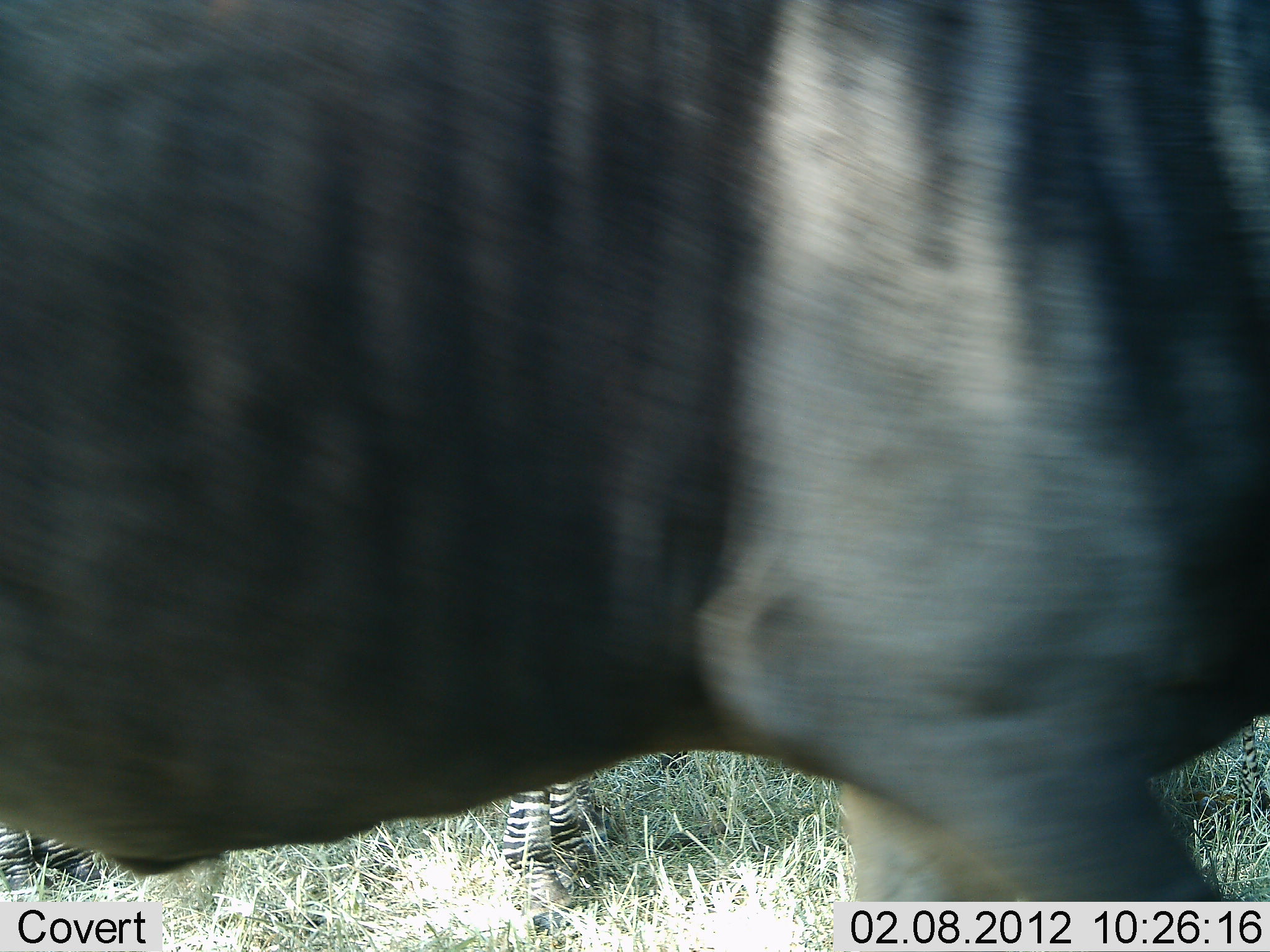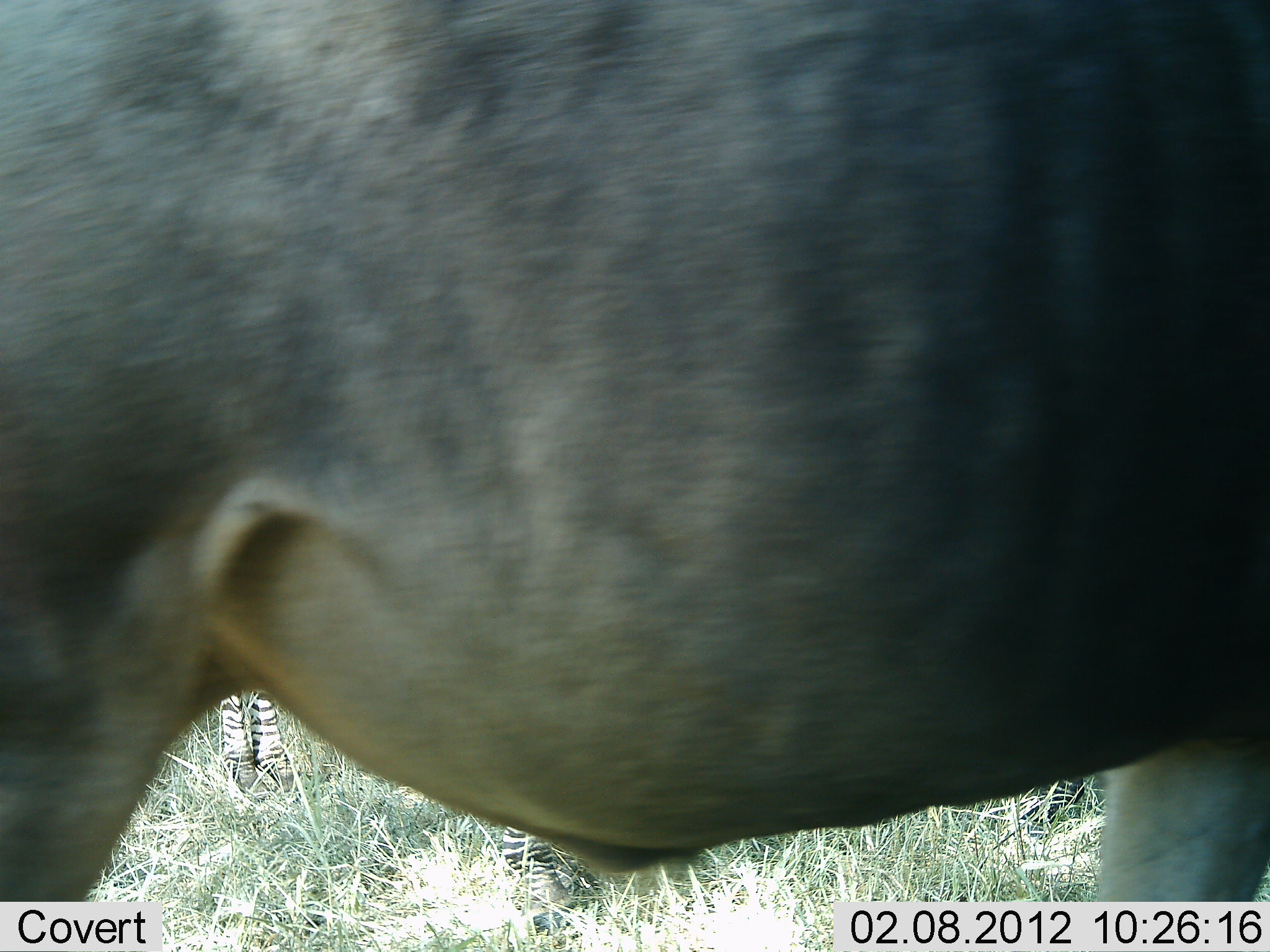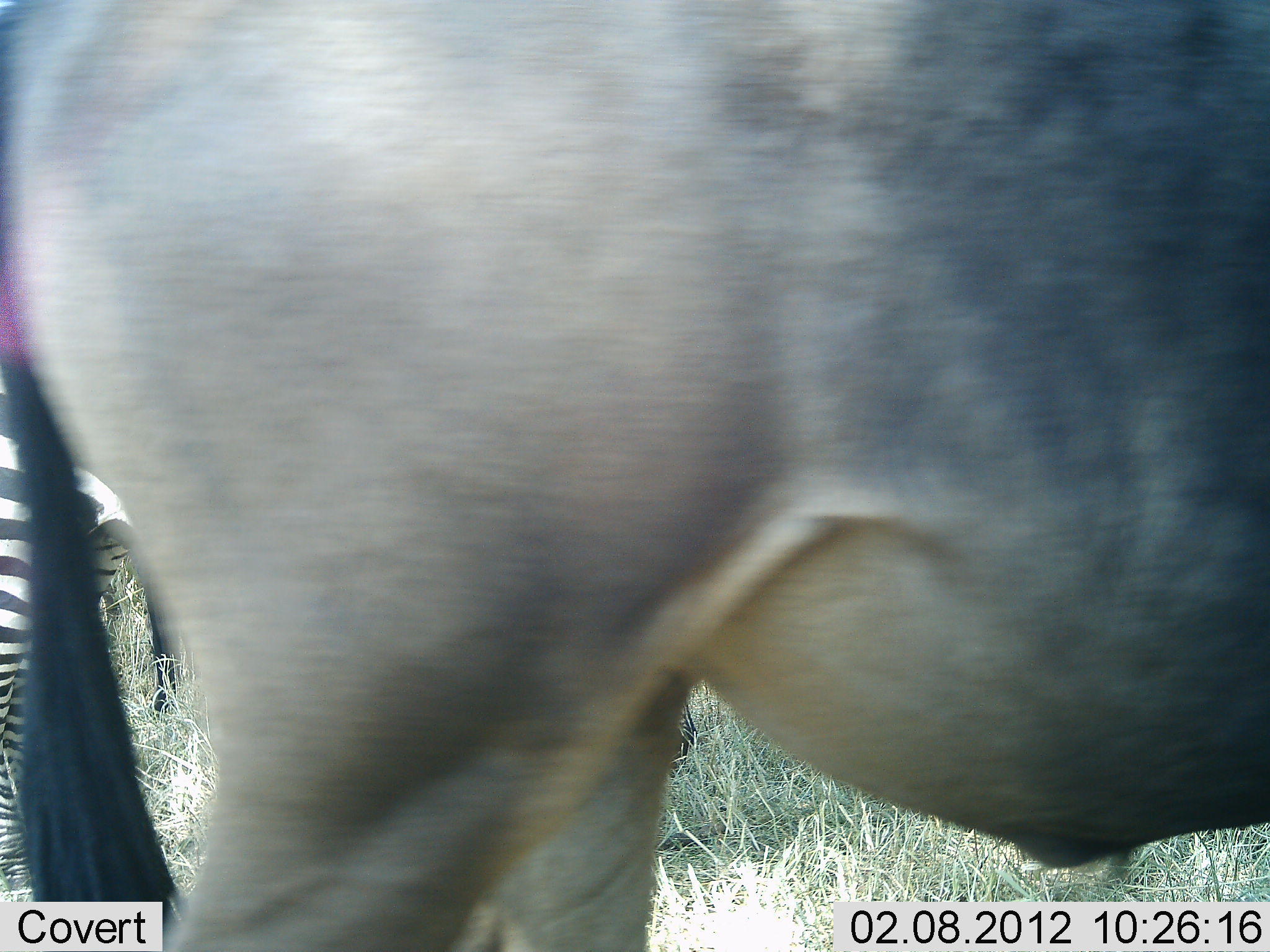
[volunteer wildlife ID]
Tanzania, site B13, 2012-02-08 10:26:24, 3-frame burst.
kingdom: Animalia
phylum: Chordata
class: Mammalia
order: Artiodactyla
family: Bovidae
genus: Connochaetes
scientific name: Connochaetes taurinus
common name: blue wildebeest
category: wildebeest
Wildebeest (blue wildebeest) (Connochaetes taurinus), count 1. Behavior (volunteer vote fractions): standing 19%, resting 0%, moving 81%, interacting 0%. Young present (vote fraction): 0%. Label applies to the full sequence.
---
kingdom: Animalia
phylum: Chordata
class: Mammalia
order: Perissodactyla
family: Equidae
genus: Equus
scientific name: Equus quagga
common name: plains zebra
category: zebra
Zebra (plains zebra) (Equus quagga), count 2. Behavior (volunteer vote fractions): standing 100%, resting 0%, moving 0%, interacting 0%. Young present (vote fraction): 0%. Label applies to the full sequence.